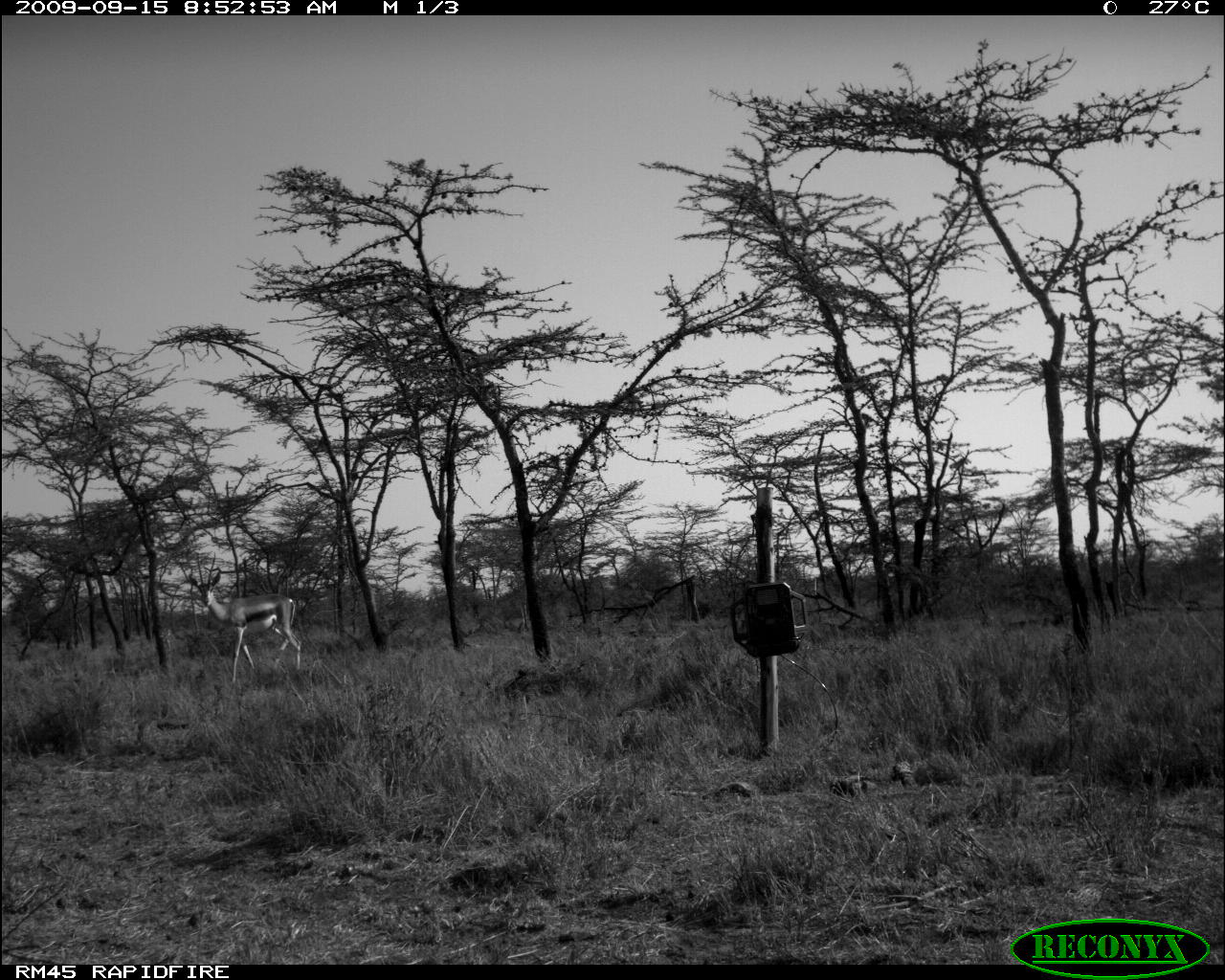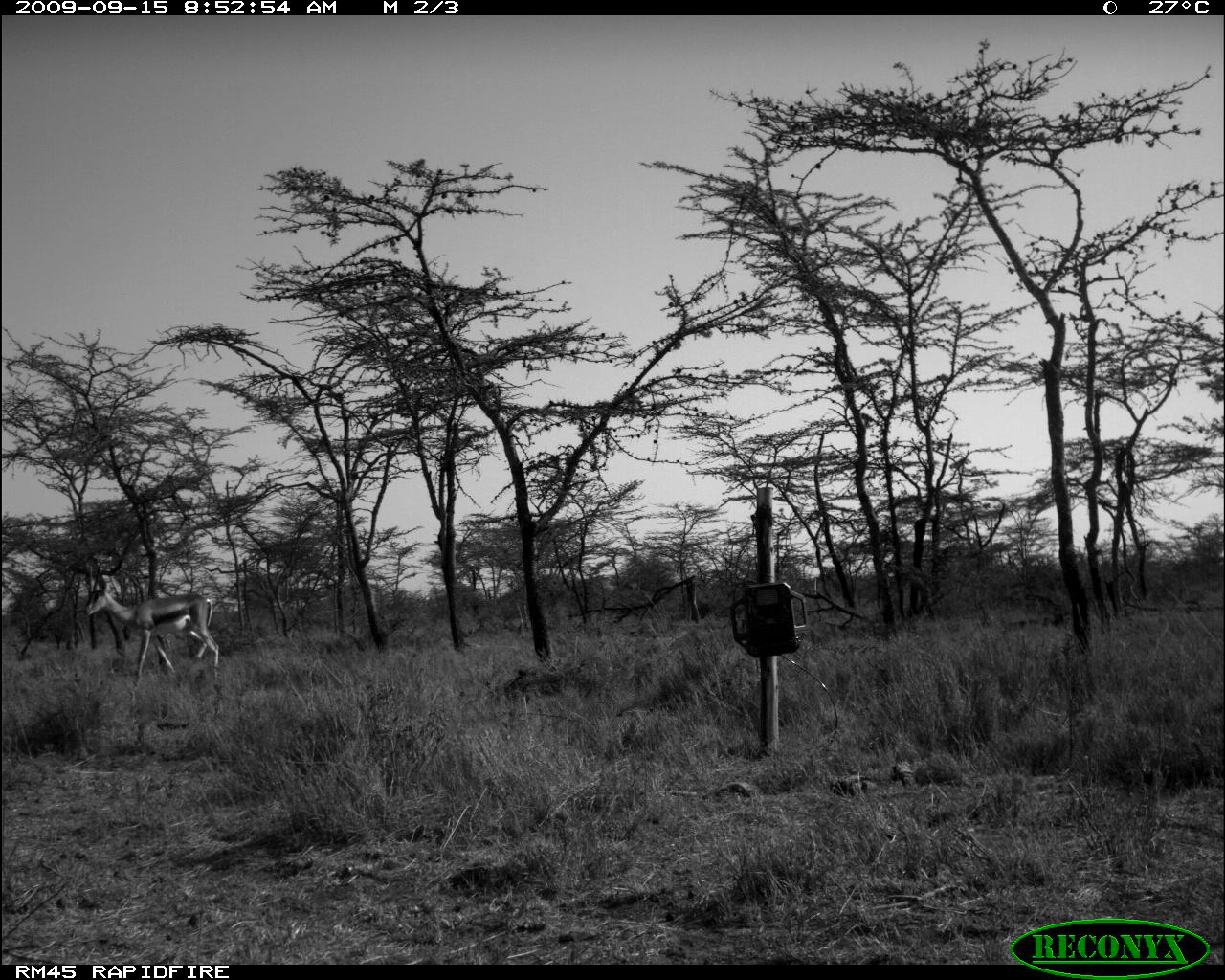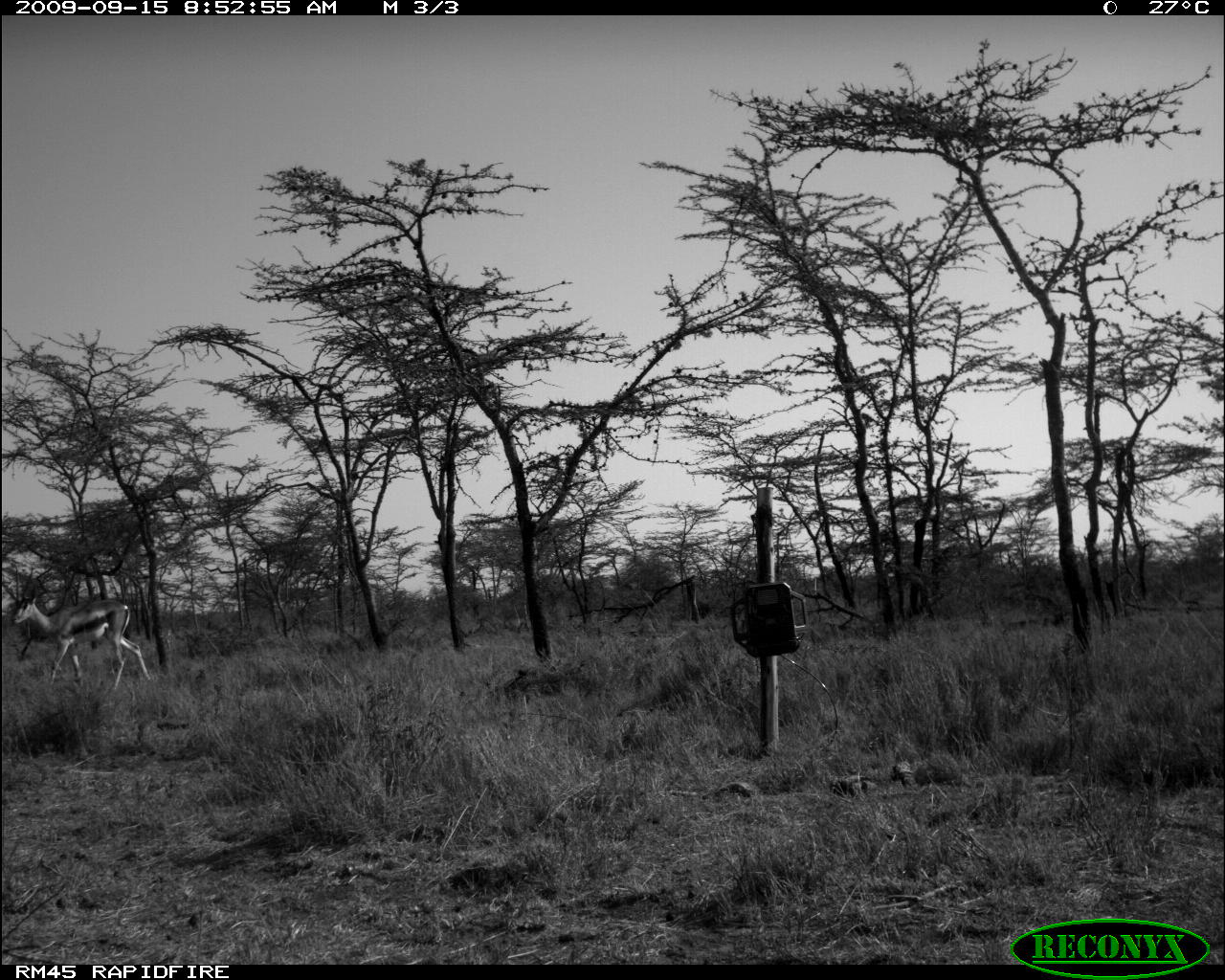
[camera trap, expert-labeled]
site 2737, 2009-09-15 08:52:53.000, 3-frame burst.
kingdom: Animalia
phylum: Chordata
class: Mammalia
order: Artiodactyla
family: Bovidae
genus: Nanger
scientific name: Nanger granti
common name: grant's gazelle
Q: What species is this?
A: Nanger granti (grant's gazelle).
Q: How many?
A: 1.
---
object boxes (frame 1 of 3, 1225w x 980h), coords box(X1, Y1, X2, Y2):
nanger granti: box(191, 553, 301, 683)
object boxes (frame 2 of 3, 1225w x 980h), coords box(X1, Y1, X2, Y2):
nanger granti: box(83, 561, 219, 683)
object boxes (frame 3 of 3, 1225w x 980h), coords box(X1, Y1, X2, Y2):
nanger granti: box(10, 565, 151, 692)